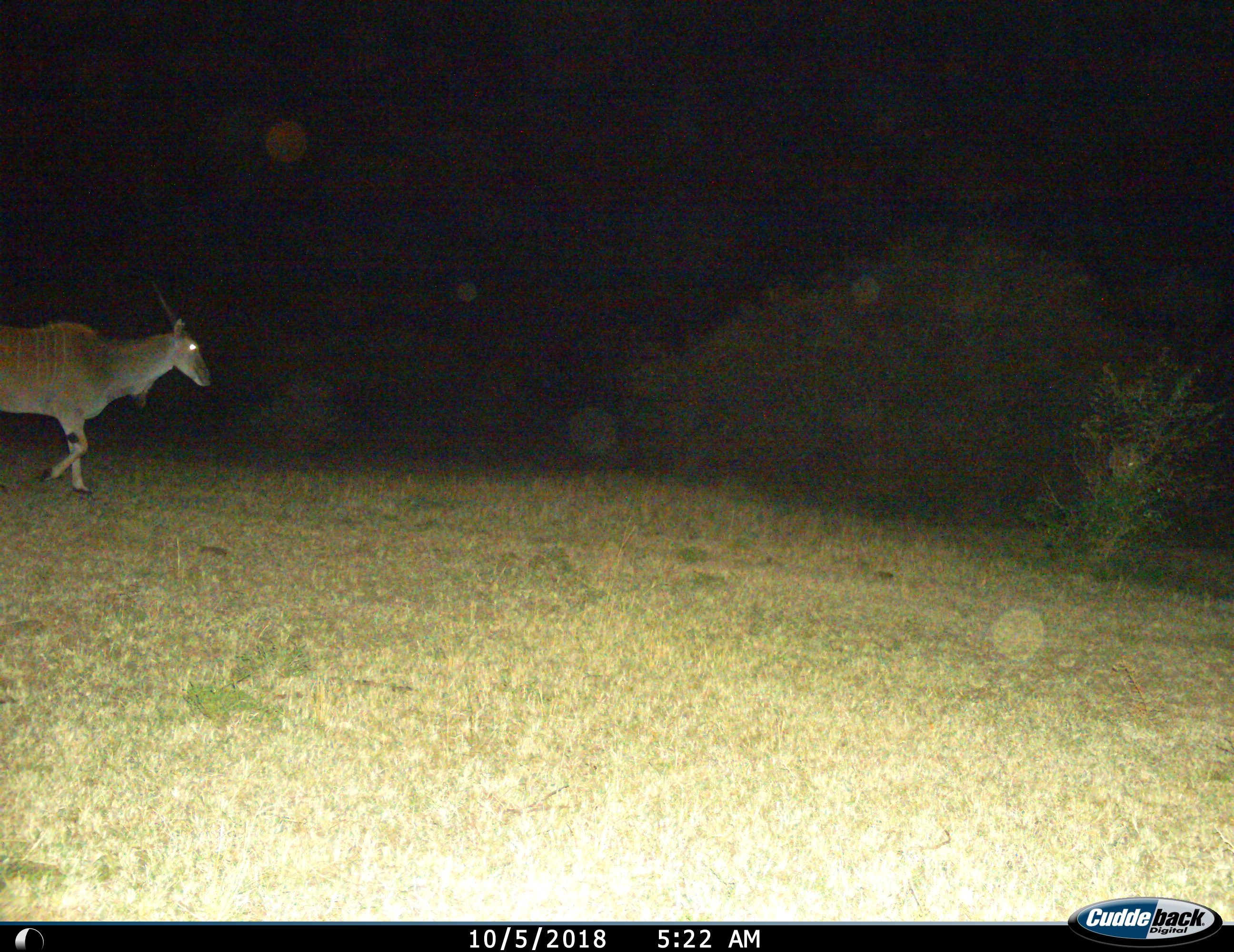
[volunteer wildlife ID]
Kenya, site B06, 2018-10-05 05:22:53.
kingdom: Animalia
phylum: Chordata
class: Mammalia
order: Artiodactyla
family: Bovidae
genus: Tragelaphus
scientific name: Tragelaphus oryx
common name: eland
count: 1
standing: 11%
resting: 0%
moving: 89%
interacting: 0%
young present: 0%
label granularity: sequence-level